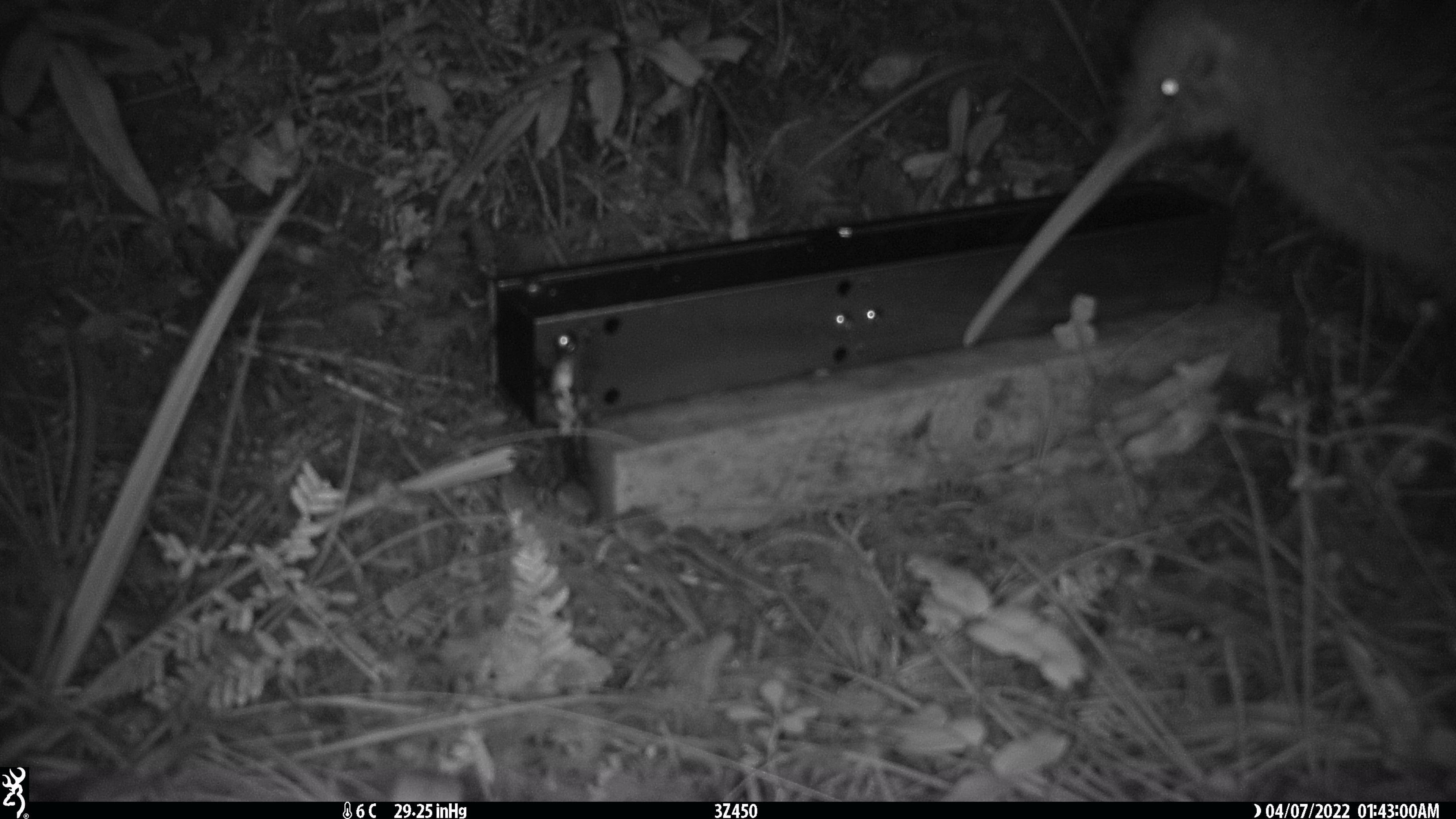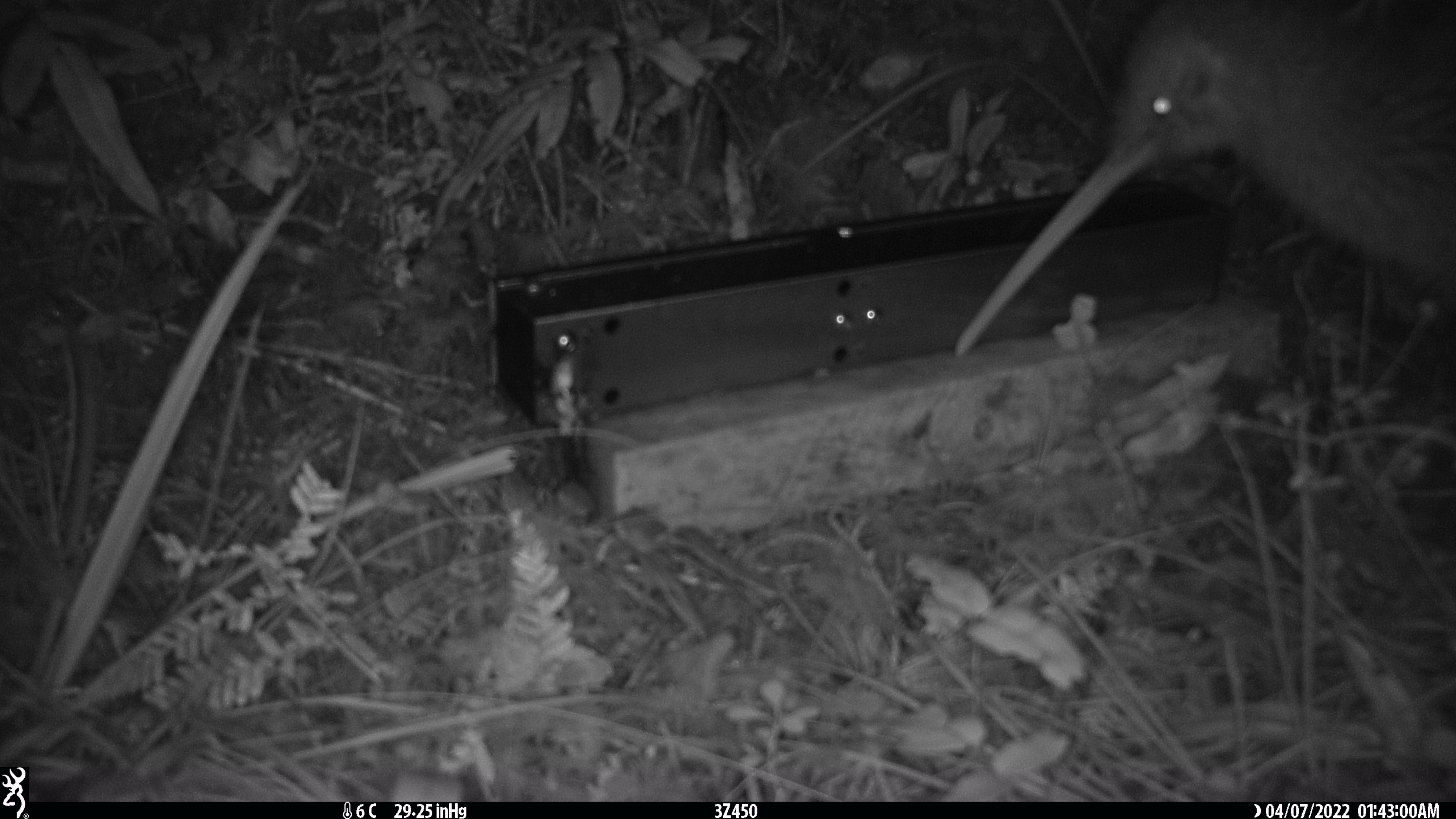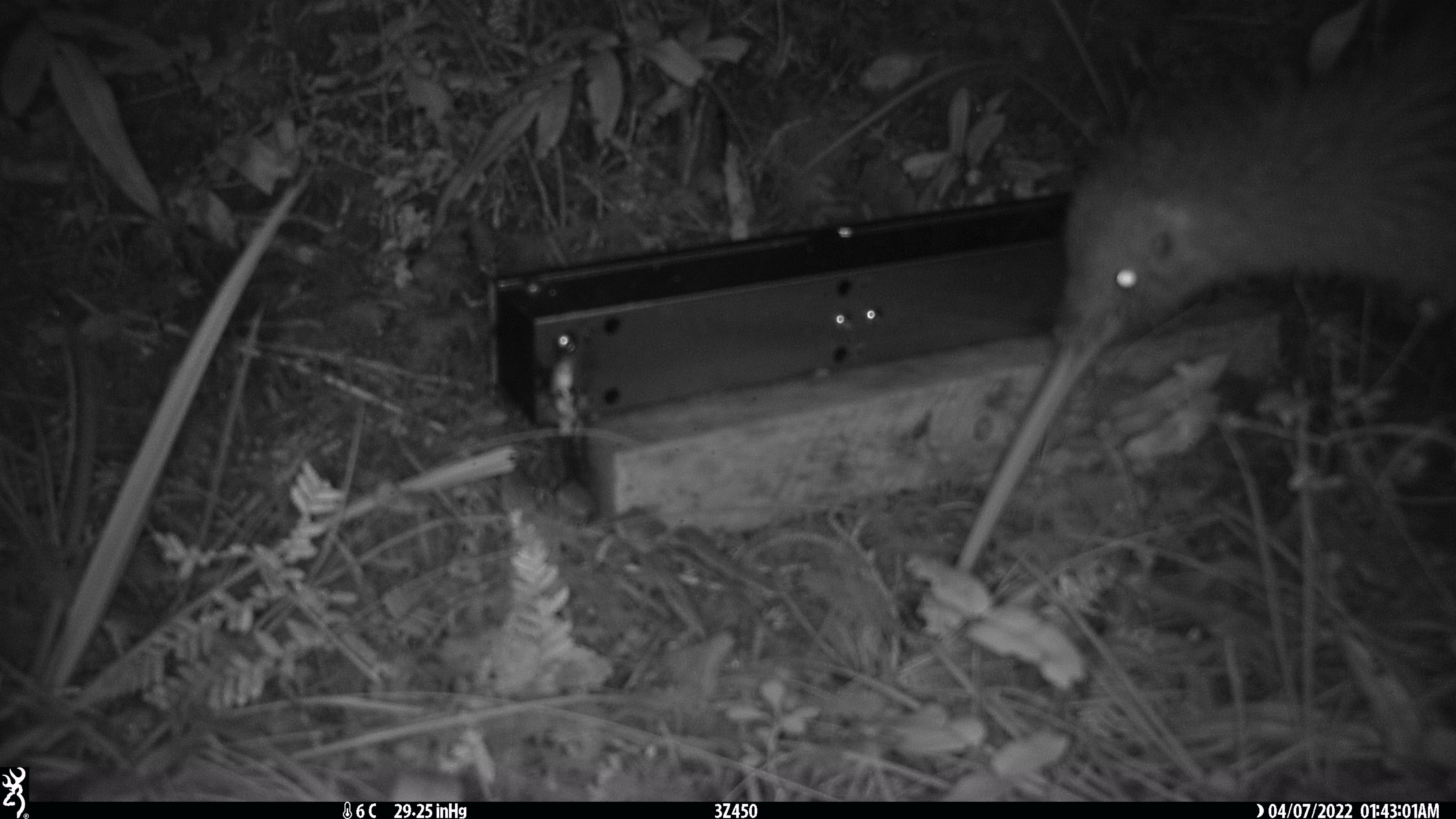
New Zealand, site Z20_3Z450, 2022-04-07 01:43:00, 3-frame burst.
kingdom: Animalia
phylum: Chordata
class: Aves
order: Apterygiformes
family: Apterygidae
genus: Apteryx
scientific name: Apteryx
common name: kiwi